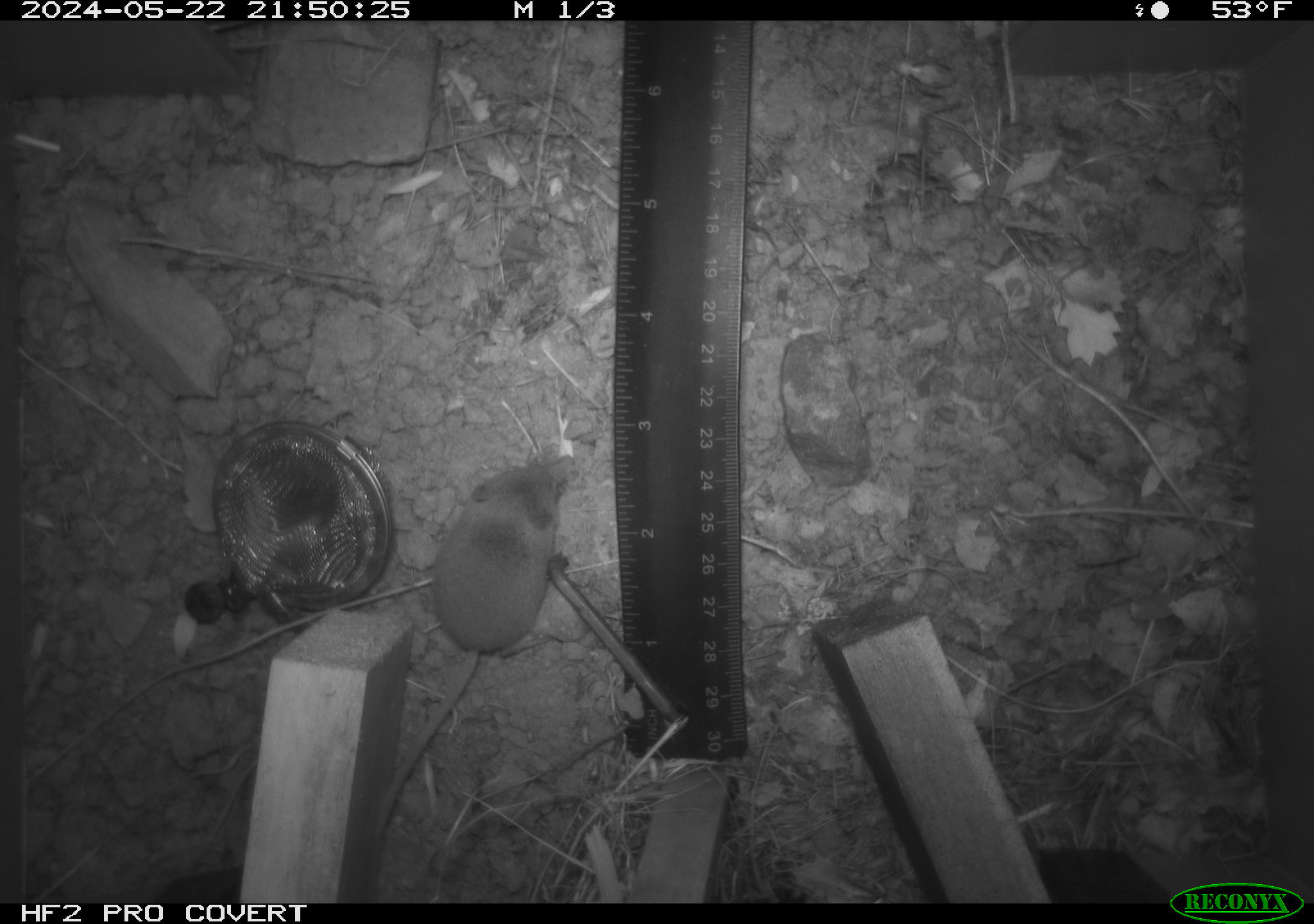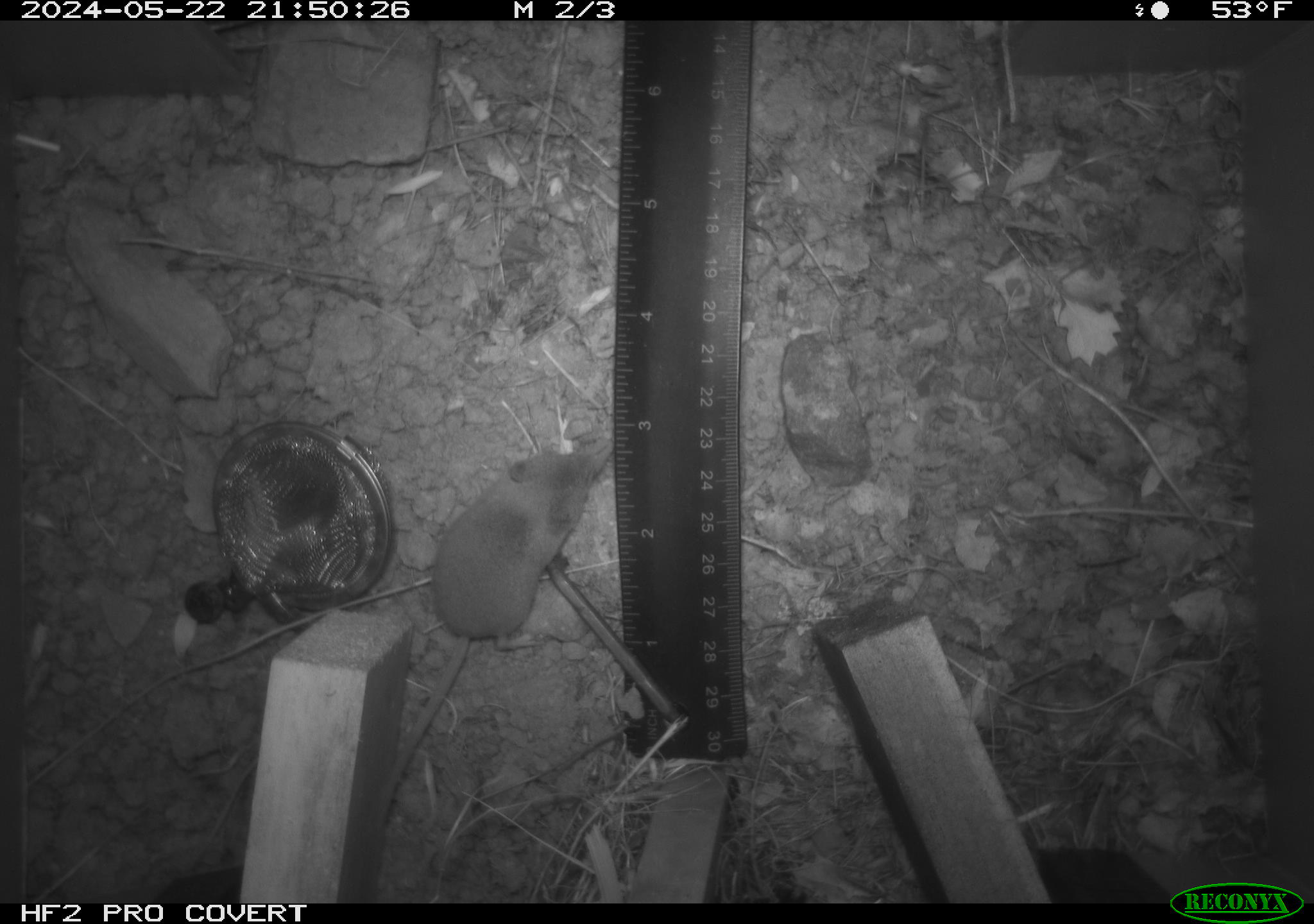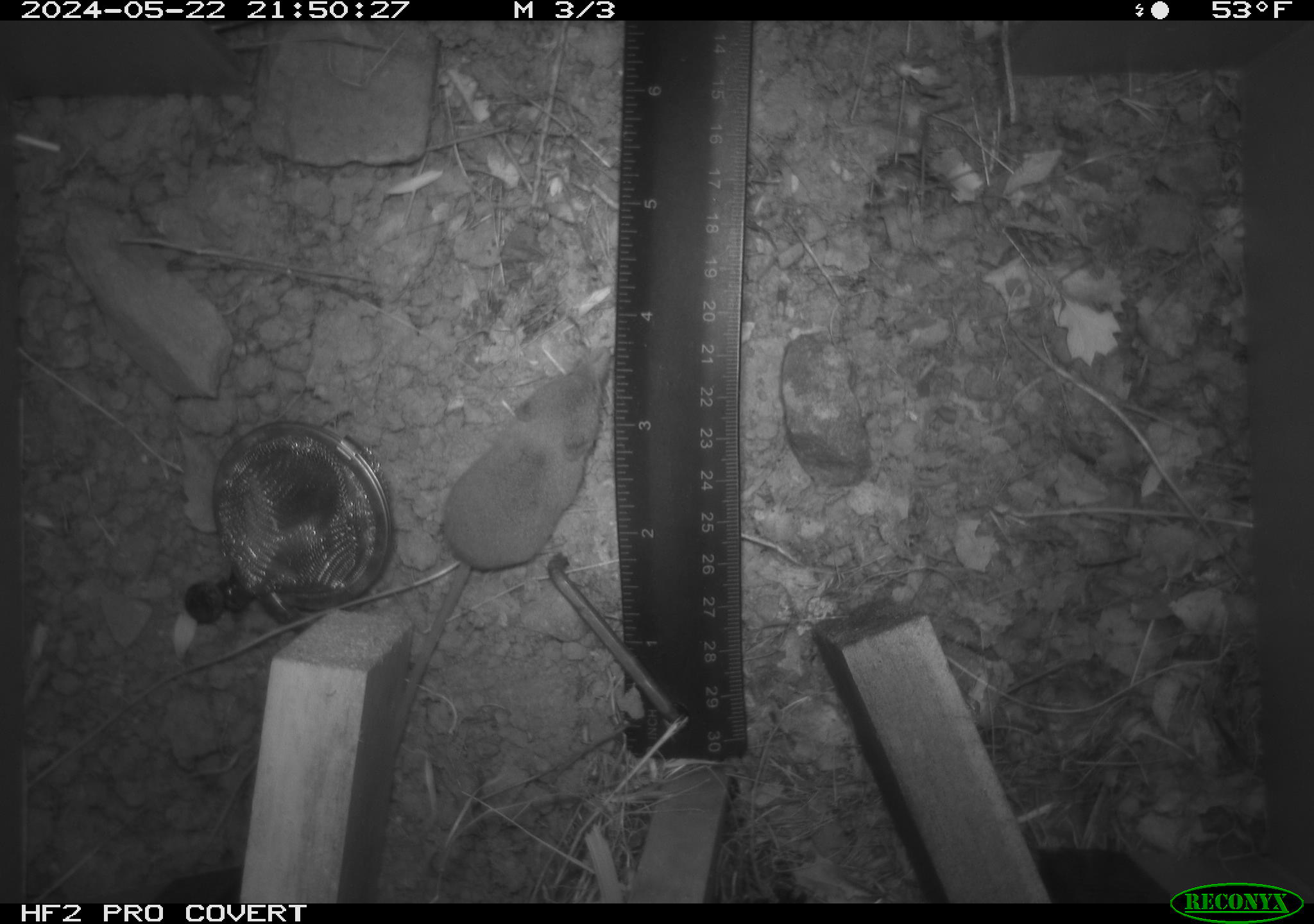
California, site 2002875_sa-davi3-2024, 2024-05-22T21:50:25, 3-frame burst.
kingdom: Animalia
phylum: Chordata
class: Mammalia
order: Eulipotyphla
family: Soricidae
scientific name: Soricidae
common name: shrews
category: soricidae family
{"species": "soricidae family (shrews) (Soricidae)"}